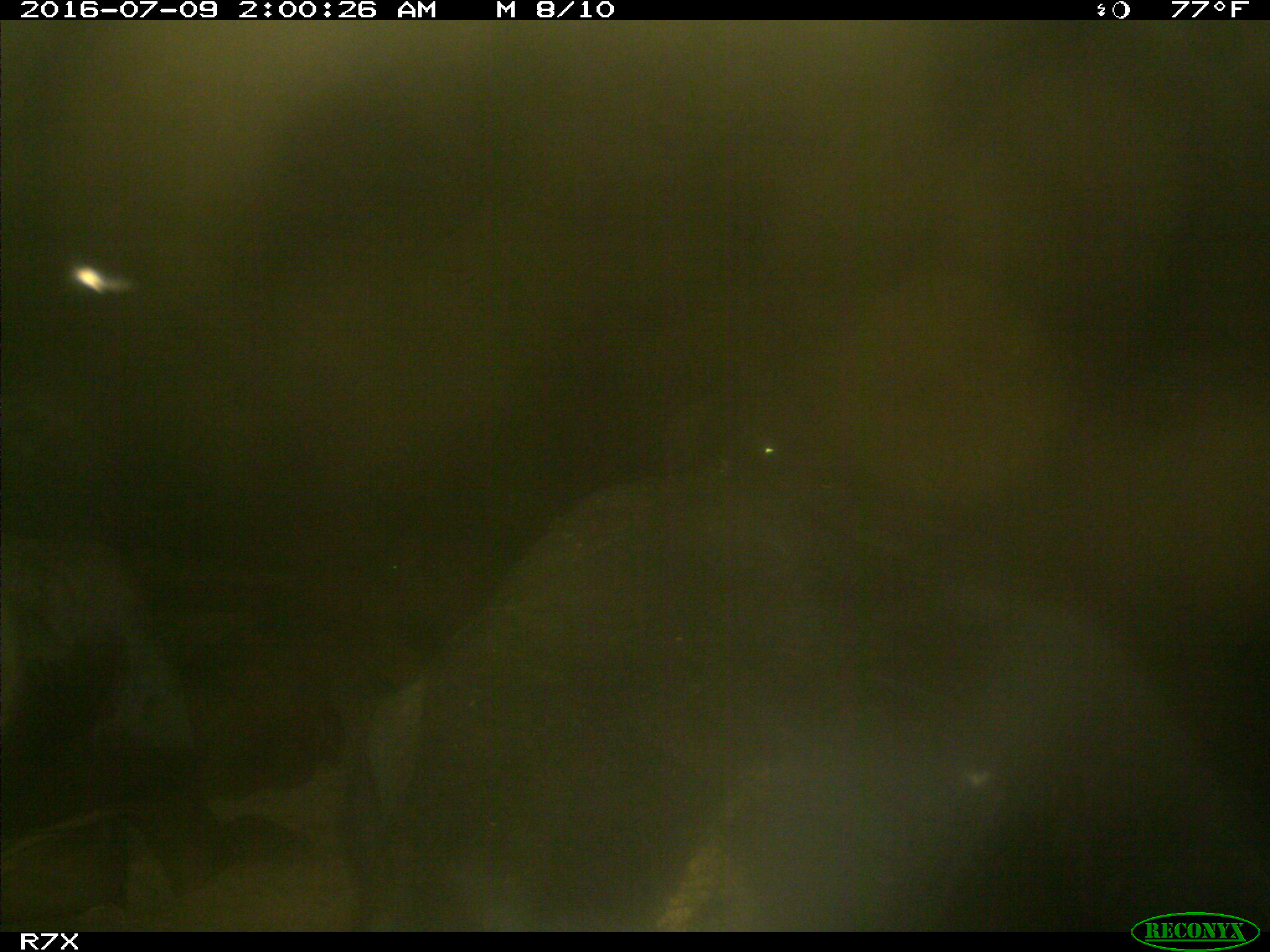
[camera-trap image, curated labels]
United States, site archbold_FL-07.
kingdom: Animalia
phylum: Chordata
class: Mammalia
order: Artiodactyla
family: Bovidae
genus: Bos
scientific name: Bos taurus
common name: domestic cow